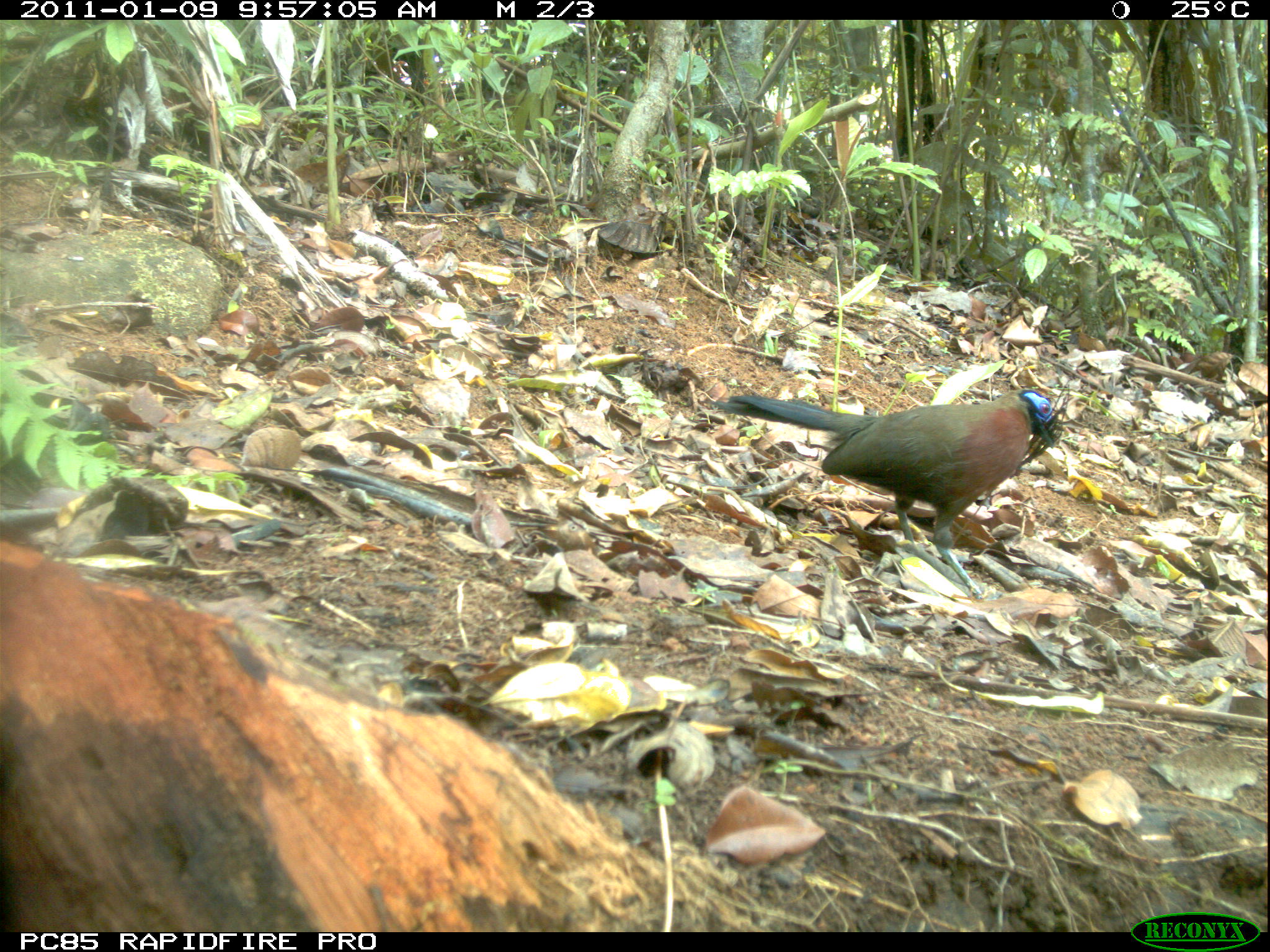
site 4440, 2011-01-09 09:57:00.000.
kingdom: Animalia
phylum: Chordata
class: Aves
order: Passeriformes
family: Cisticolidae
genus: Cisticola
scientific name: Cisticola cherina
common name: madagascar cisticola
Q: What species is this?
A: Cisticola cherina (madagascar cisticola).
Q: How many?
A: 1.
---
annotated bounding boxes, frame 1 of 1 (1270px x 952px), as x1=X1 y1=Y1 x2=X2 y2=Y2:
cisticola cherina: x1=699 y1=388 x2=1055 y2=601